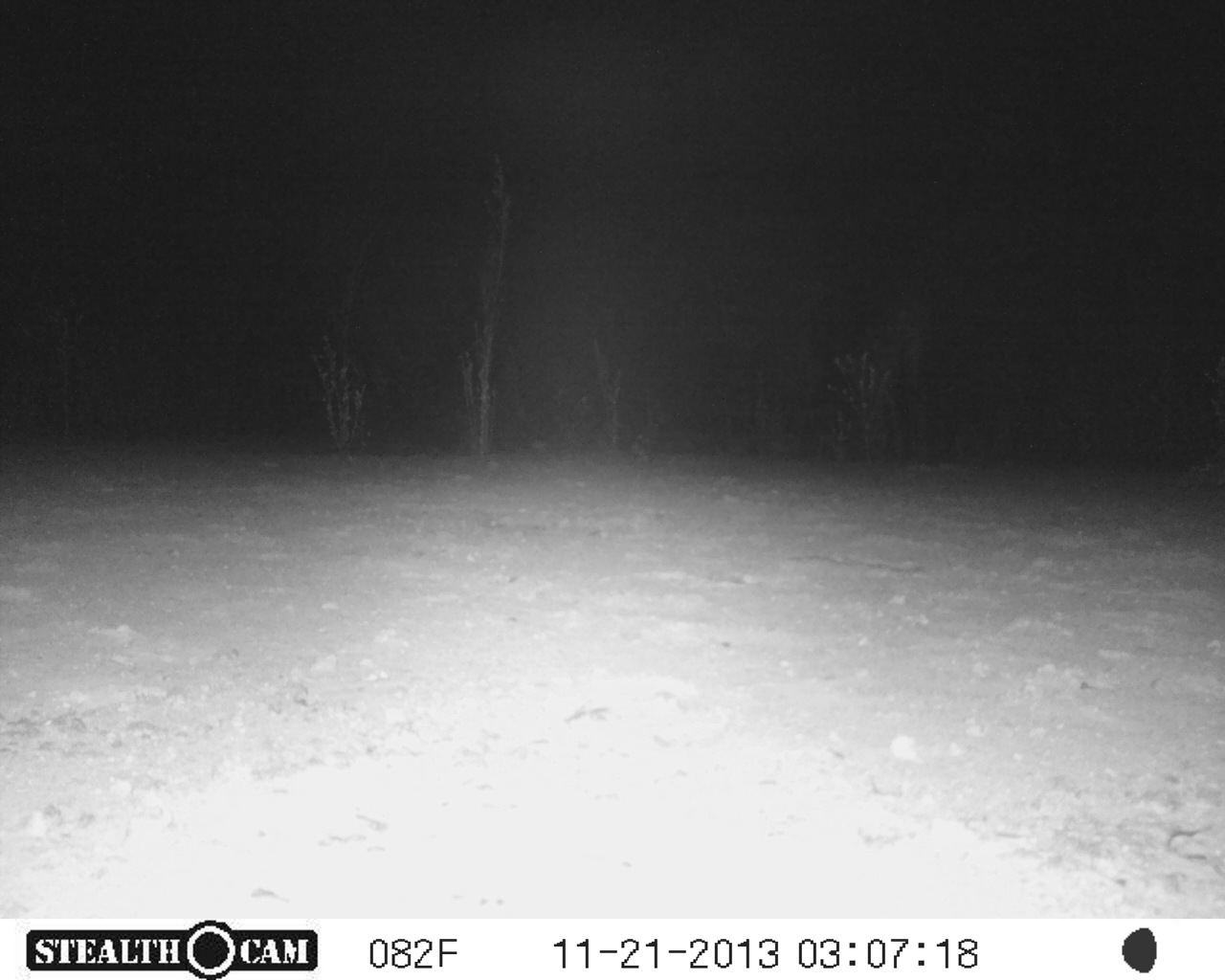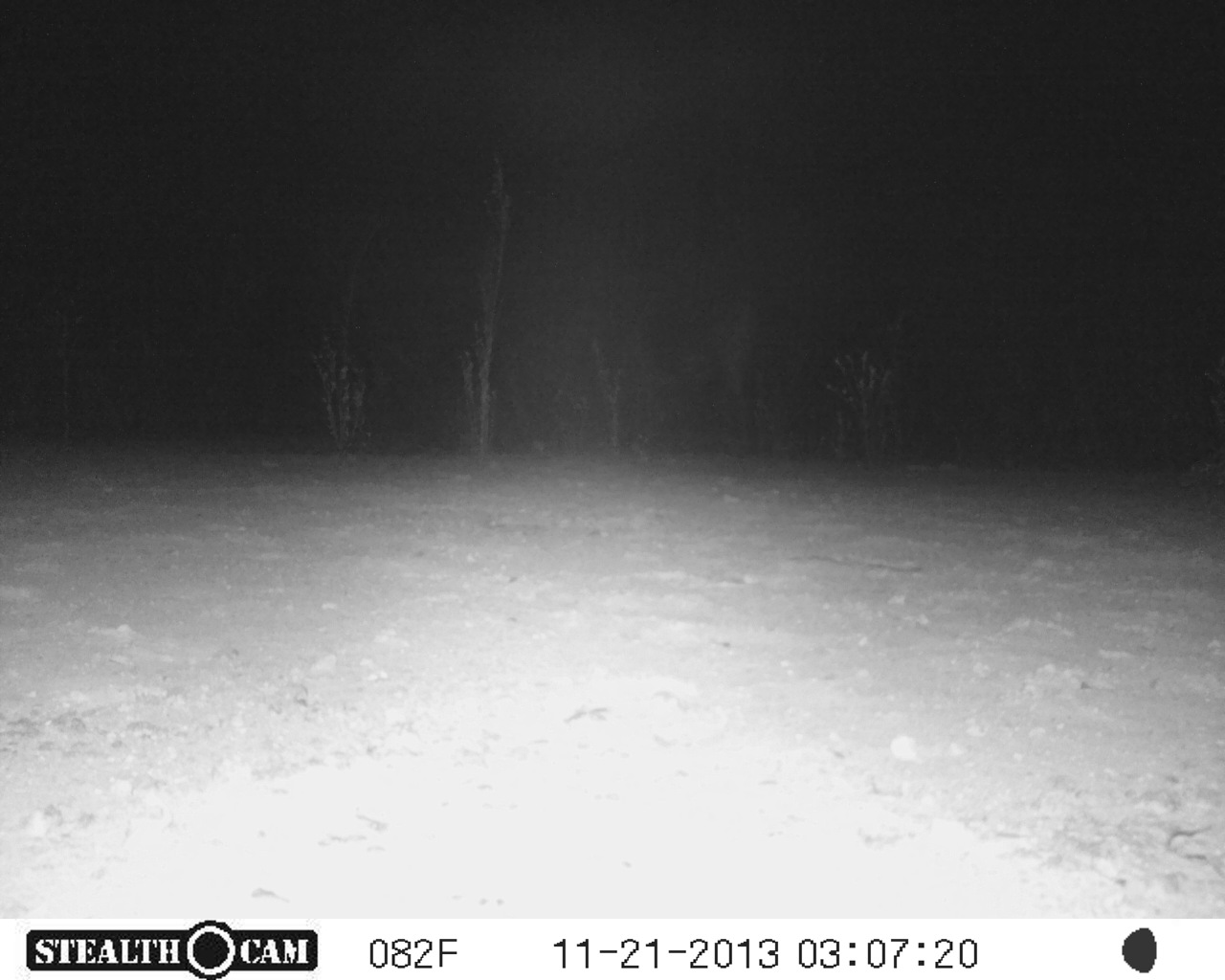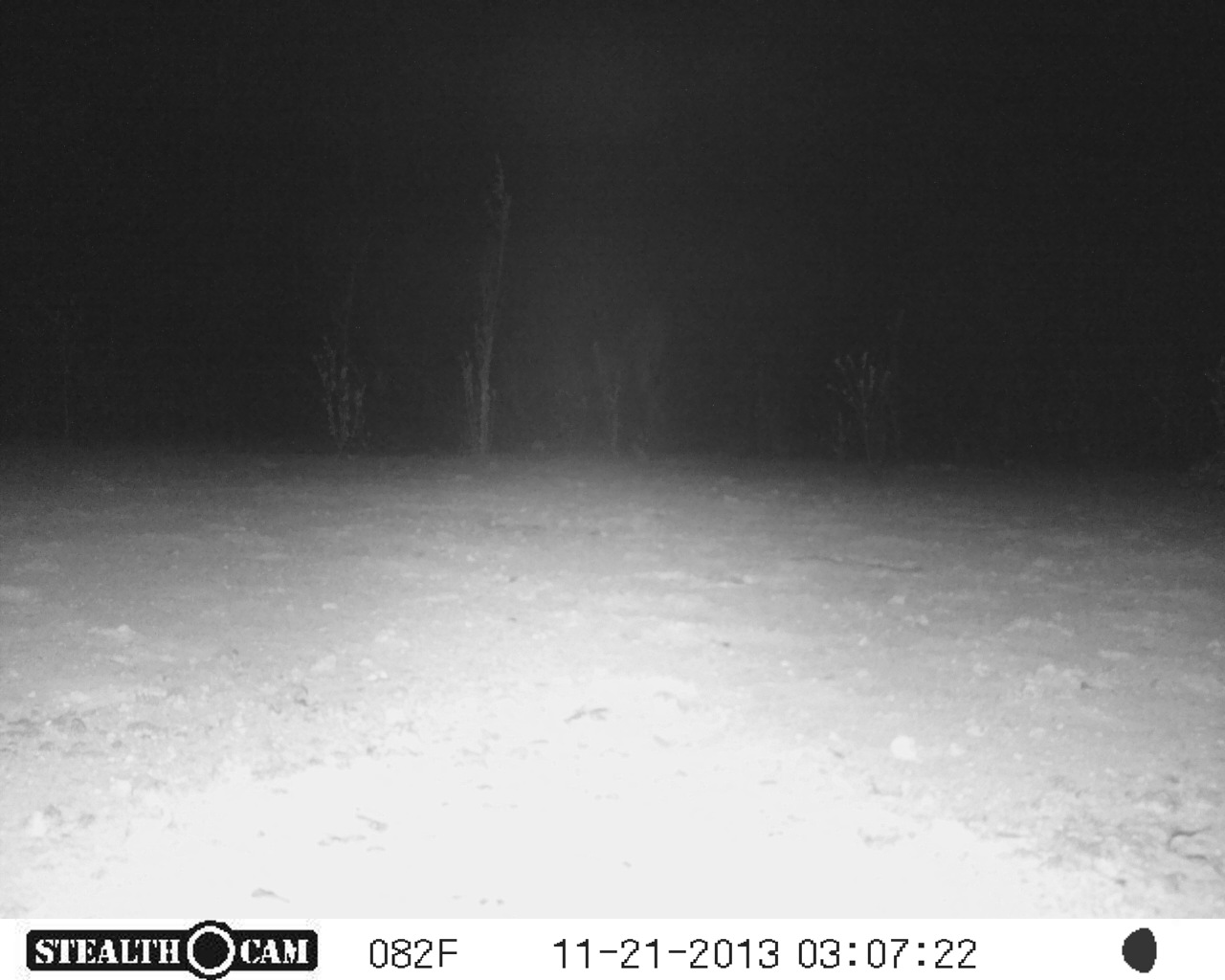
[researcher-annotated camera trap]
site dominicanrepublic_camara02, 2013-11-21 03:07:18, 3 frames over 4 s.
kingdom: Animalia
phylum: Chordata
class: Mammalia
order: Perissodactyla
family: Equidae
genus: Equus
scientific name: Equus asinus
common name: donkey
Donkey (Equus asinus).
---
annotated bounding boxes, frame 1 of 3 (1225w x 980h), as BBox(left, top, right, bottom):
donkey: BBox(693, 256, 945, 474)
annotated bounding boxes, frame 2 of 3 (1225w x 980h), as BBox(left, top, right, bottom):
donkey: BBox(598, 265, 829, 441)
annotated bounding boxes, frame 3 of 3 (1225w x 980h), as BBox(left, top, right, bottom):
donkey: BBox(585, 296, 674, 458)